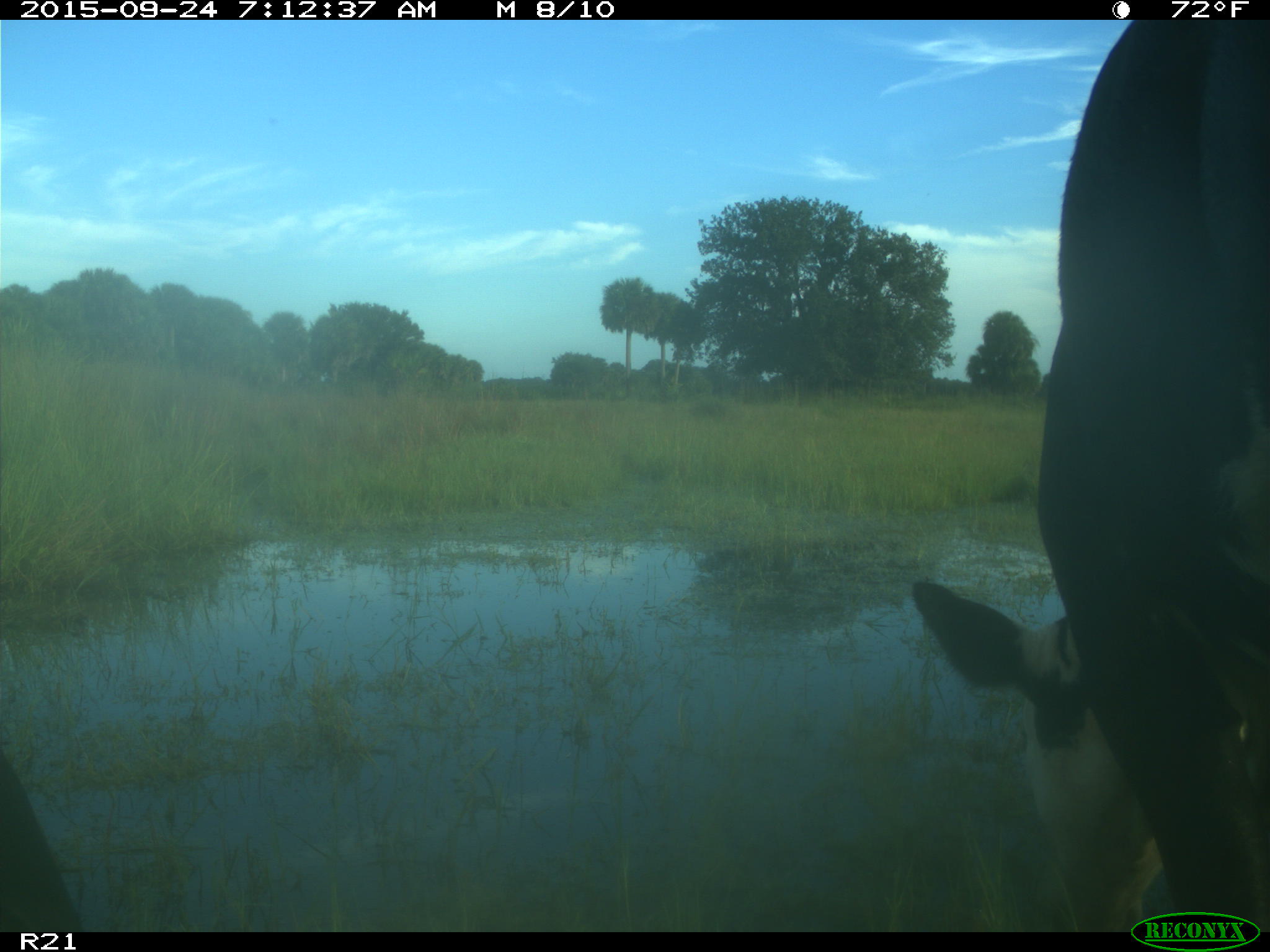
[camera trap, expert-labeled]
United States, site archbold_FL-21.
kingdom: Animalia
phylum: Chordata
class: Mammalia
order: Artiodactyla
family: Bovidae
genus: Bos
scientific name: Bos taurus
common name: domestic cow